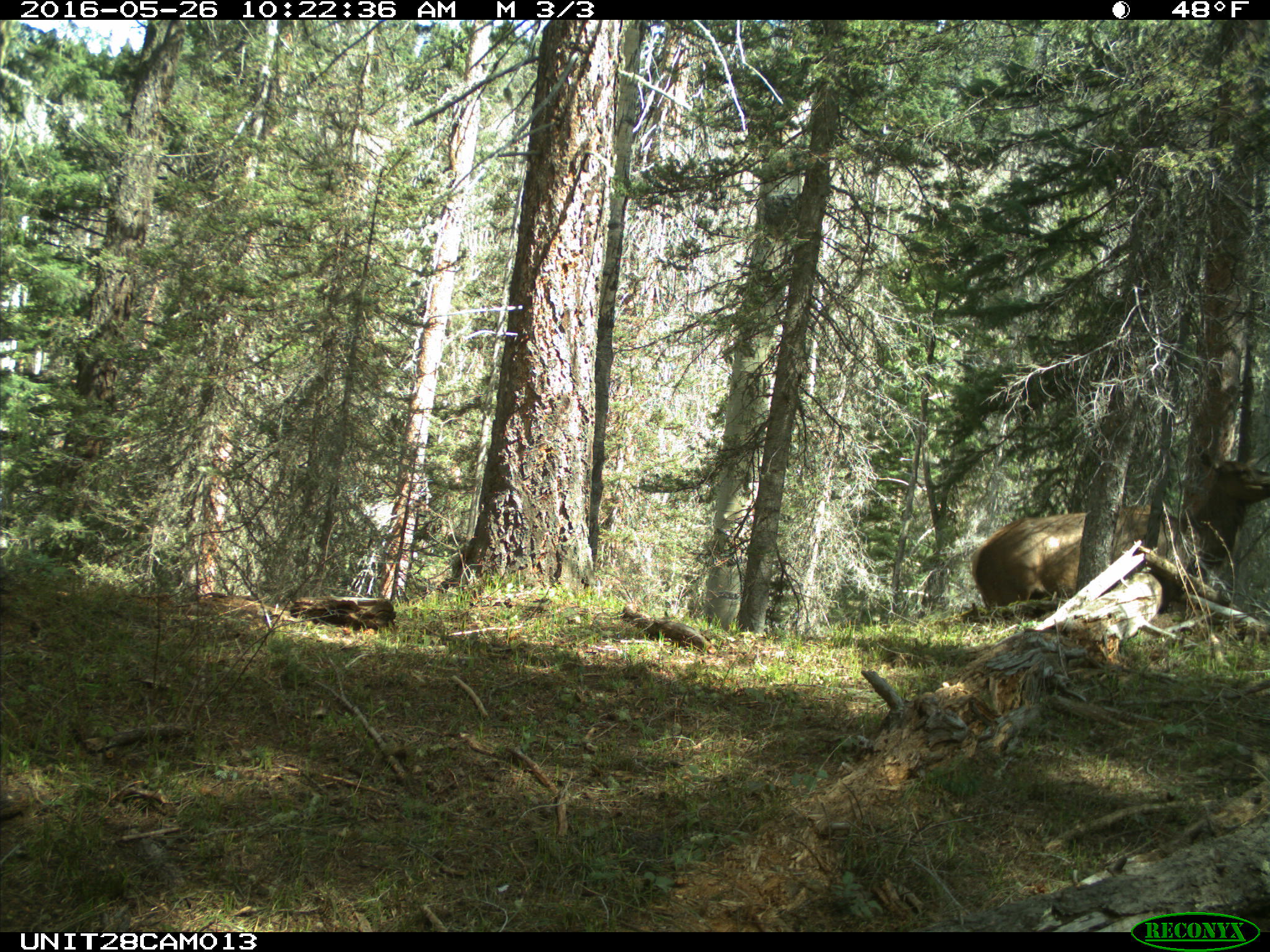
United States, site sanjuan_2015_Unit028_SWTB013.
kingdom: Animalia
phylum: Chordata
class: Mammalia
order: Artiodactyla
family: Cervidae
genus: Cervus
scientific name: Cervus elaphus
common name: red deer